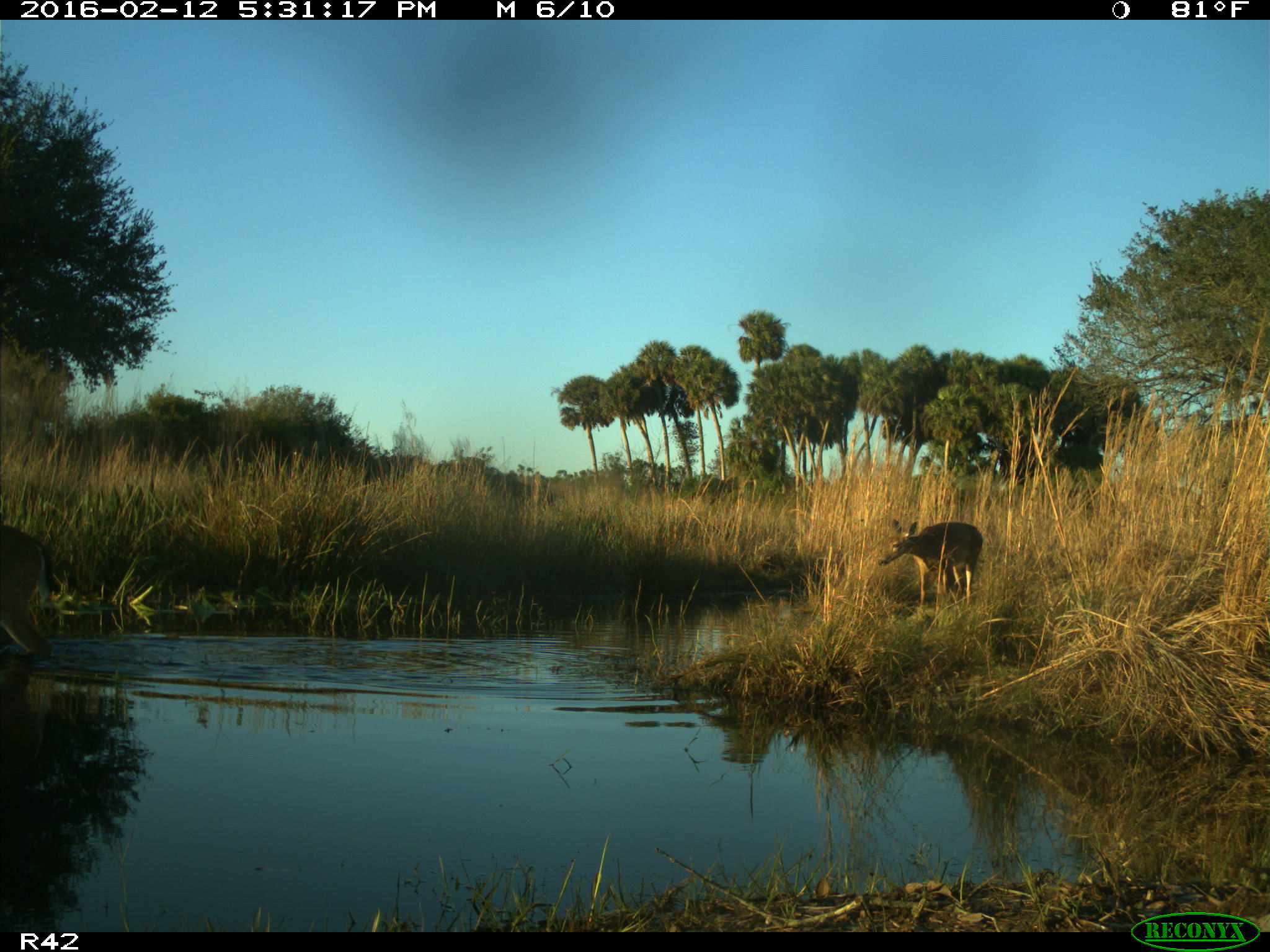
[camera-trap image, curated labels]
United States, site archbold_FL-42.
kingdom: Animalia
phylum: Chordata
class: Mammalia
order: Artiodactyla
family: Cervidae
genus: Odocoileus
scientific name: Odocoileus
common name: deer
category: unidentified deer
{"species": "unidentified deer (deer) (Odocoileus)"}